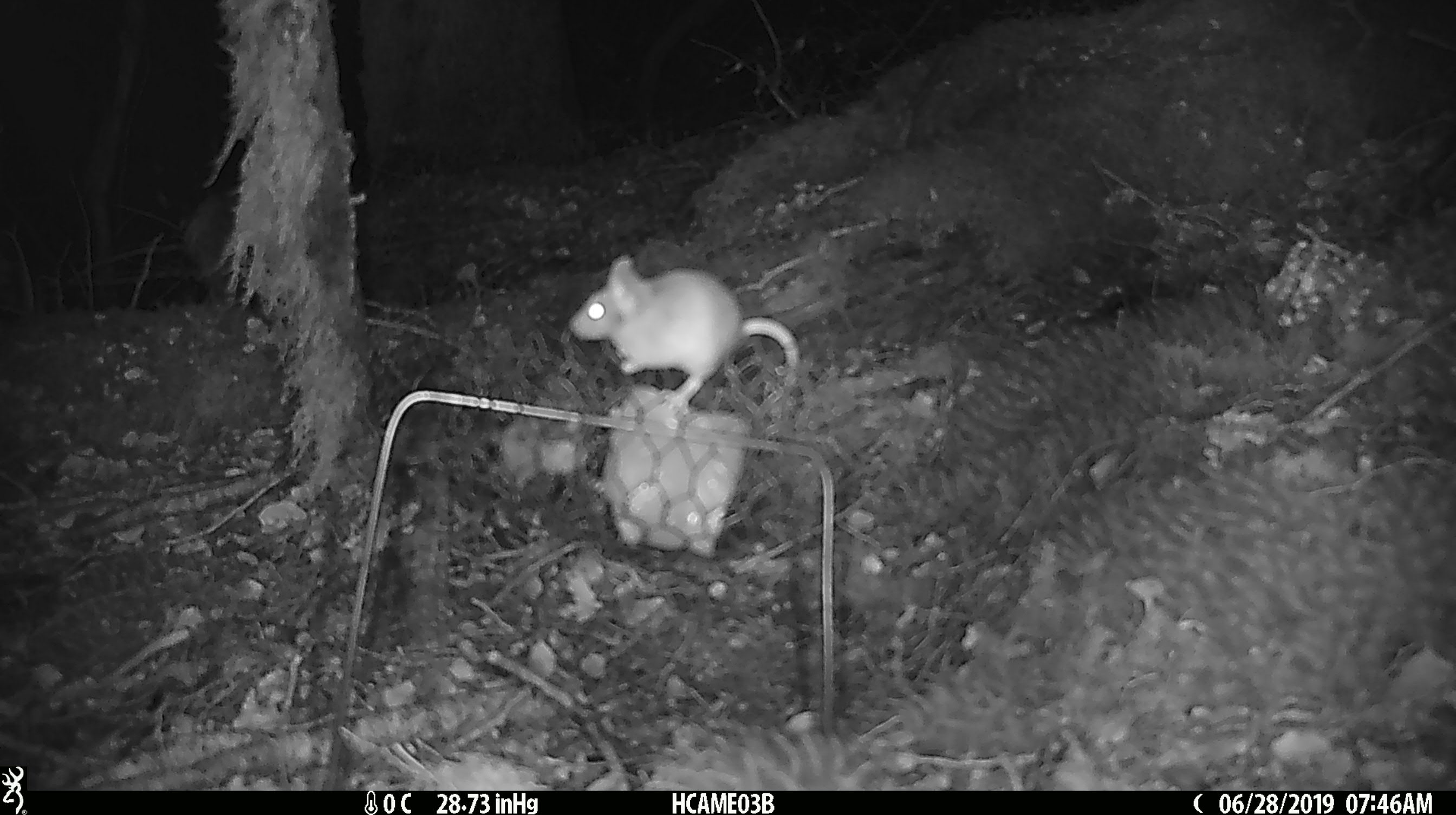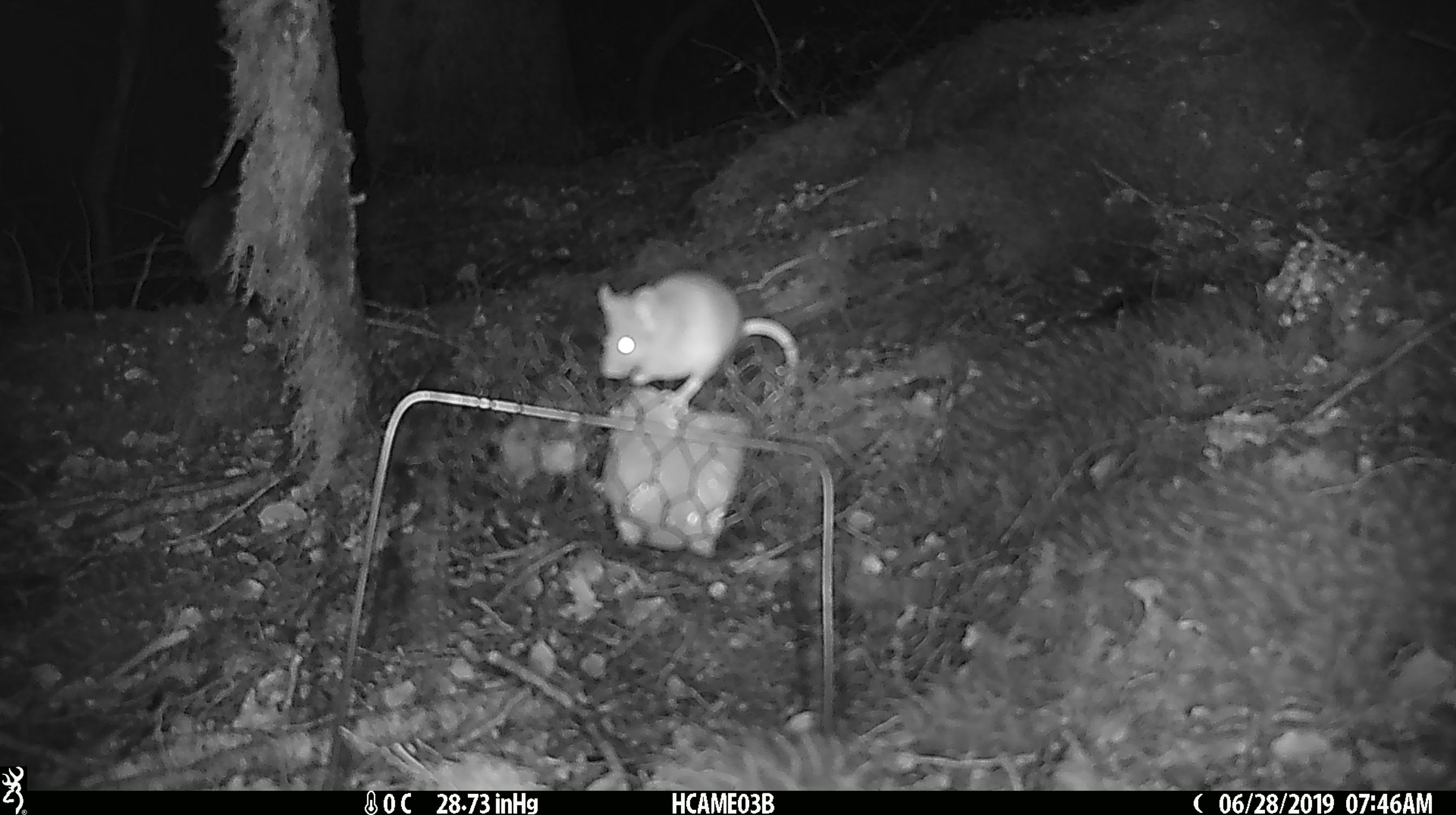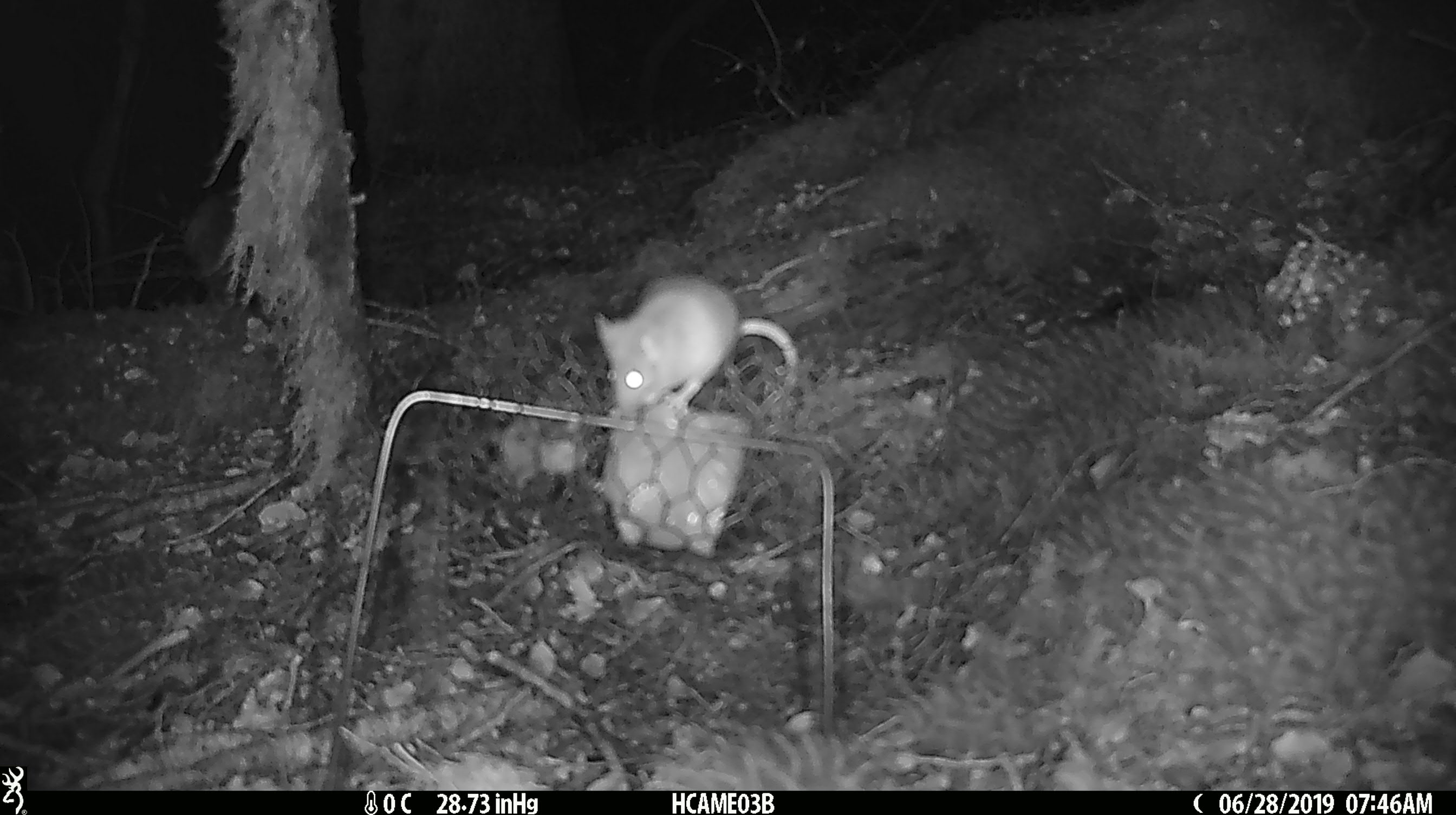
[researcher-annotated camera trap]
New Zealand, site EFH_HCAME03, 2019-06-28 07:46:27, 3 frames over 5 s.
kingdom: Animalia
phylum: Chordata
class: Mammalia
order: Rodentia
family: Muridae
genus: Mus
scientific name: Mus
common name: mouse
Mouse (Mus).